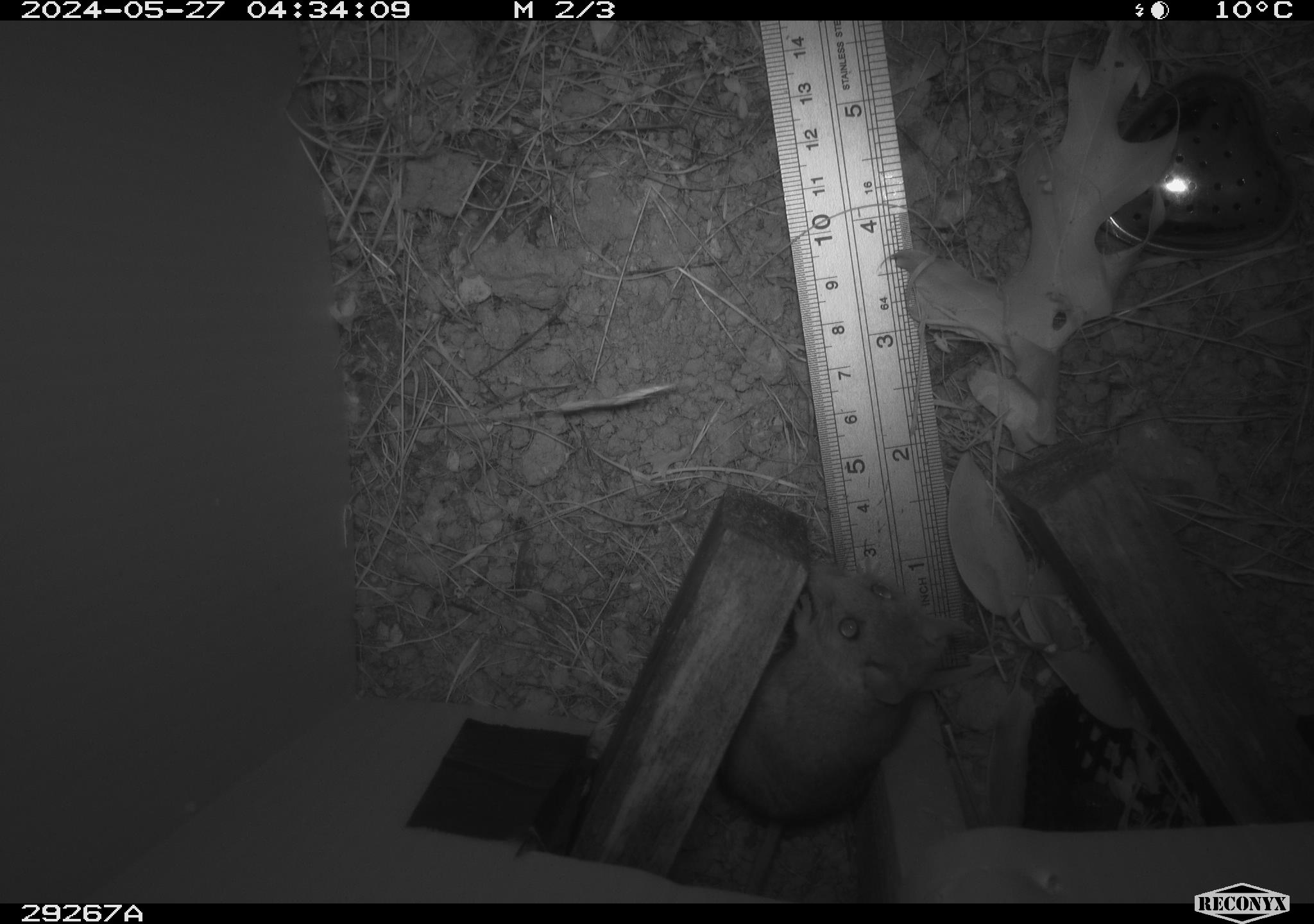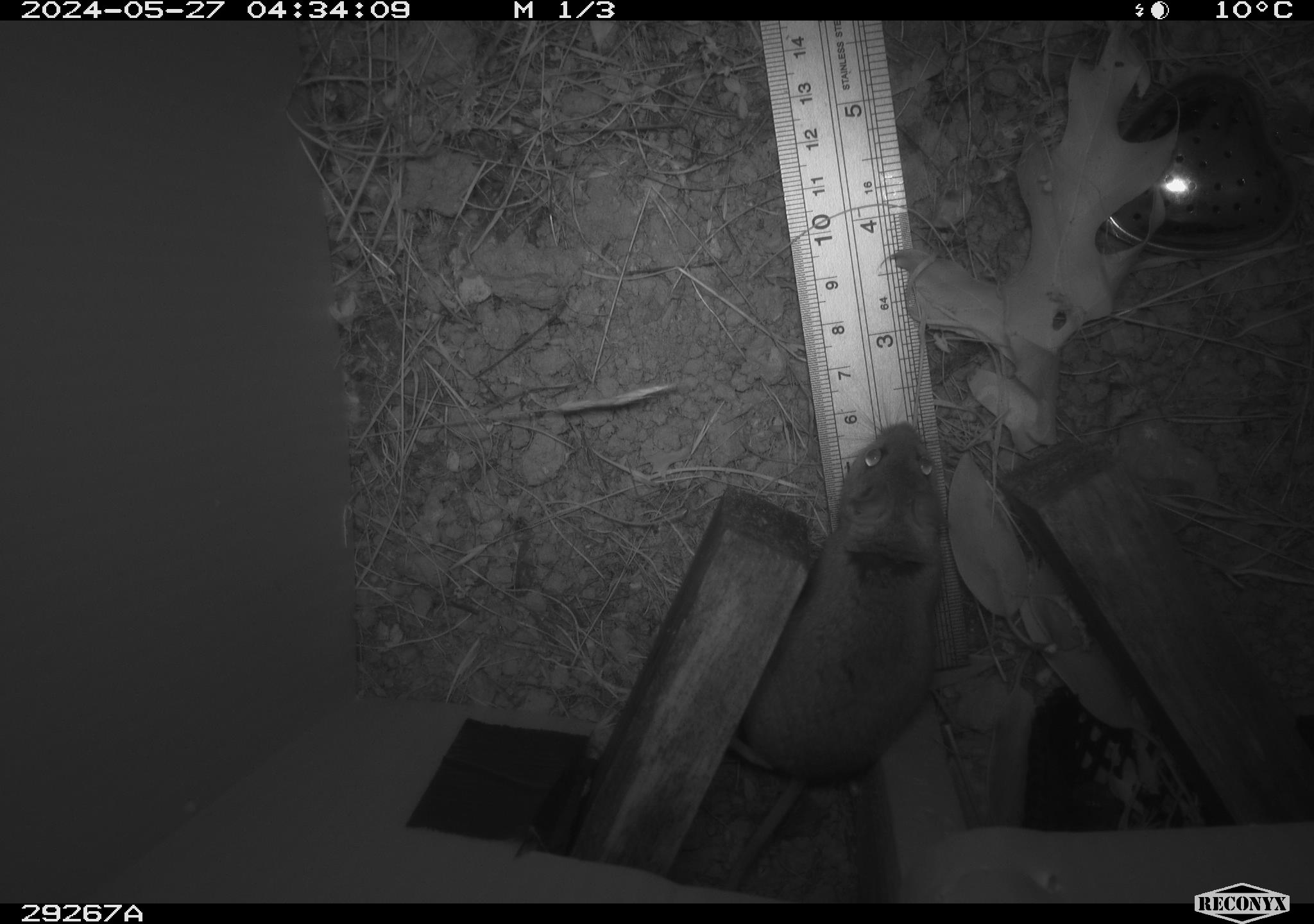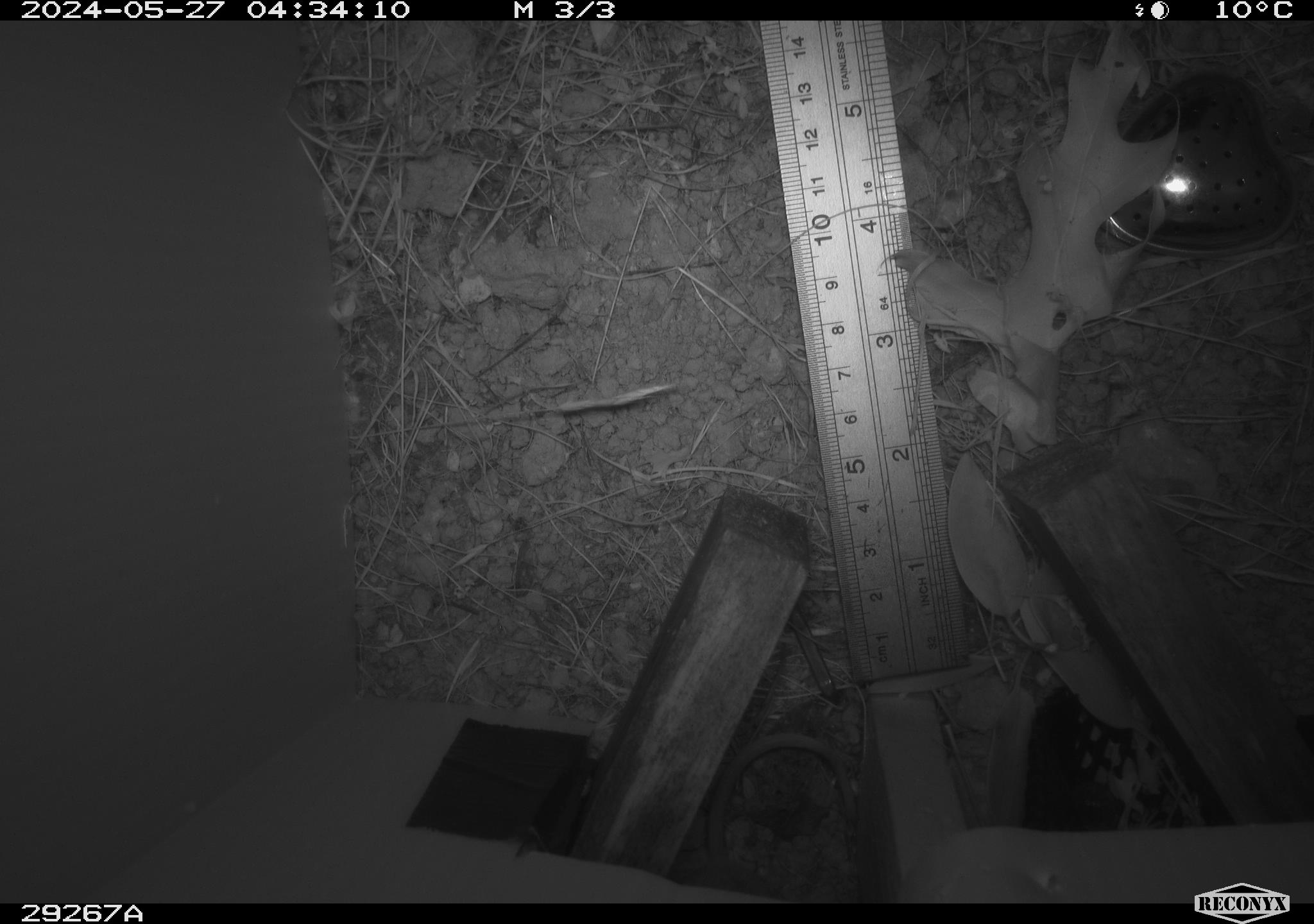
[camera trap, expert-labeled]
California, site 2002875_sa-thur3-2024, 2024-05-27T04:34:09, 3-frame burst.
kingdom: Animalia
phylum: Chordata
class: Mammalia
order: Rodentia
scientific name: Rodentia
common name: mouse species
Mouse species (Rodentia).